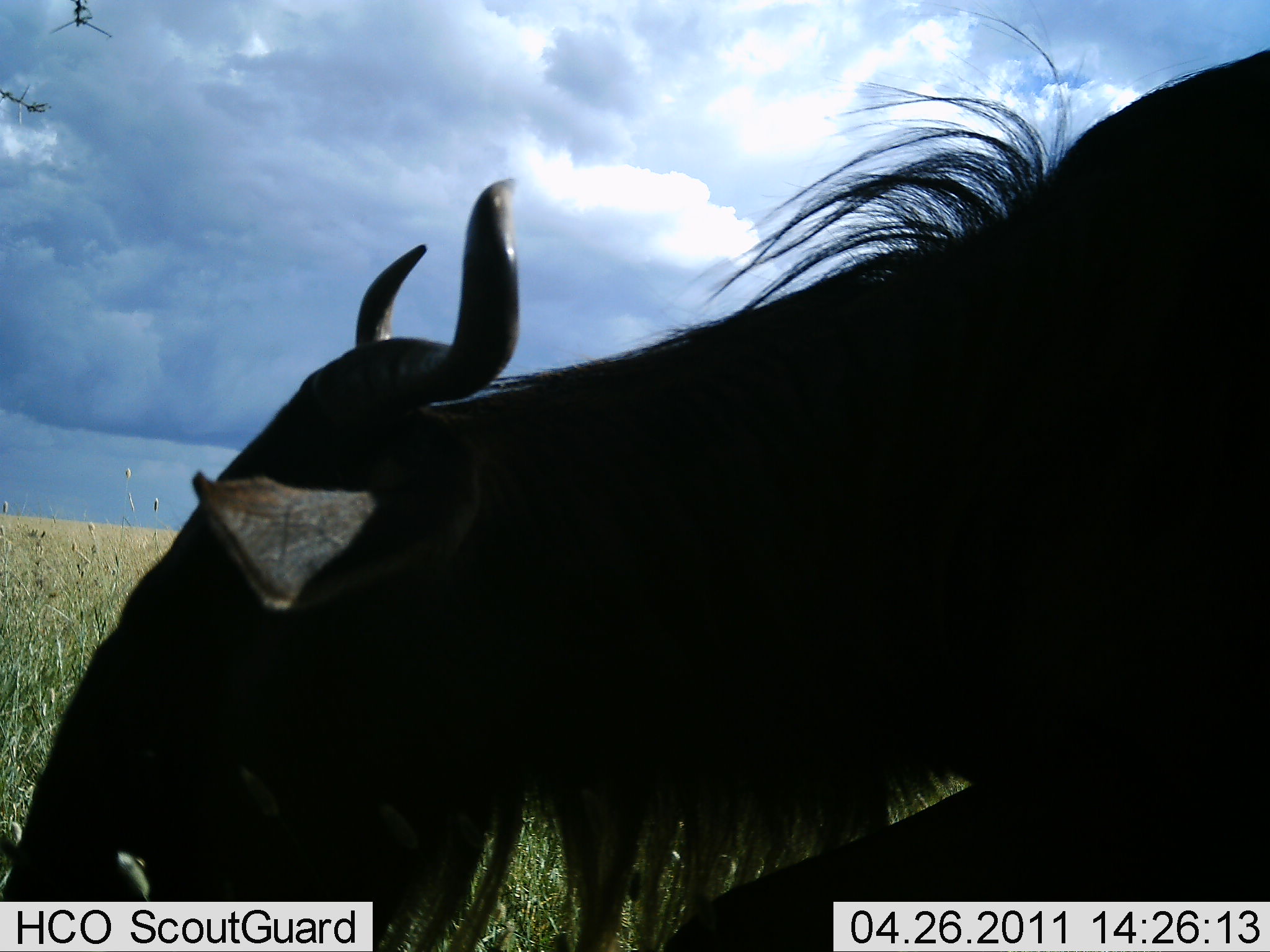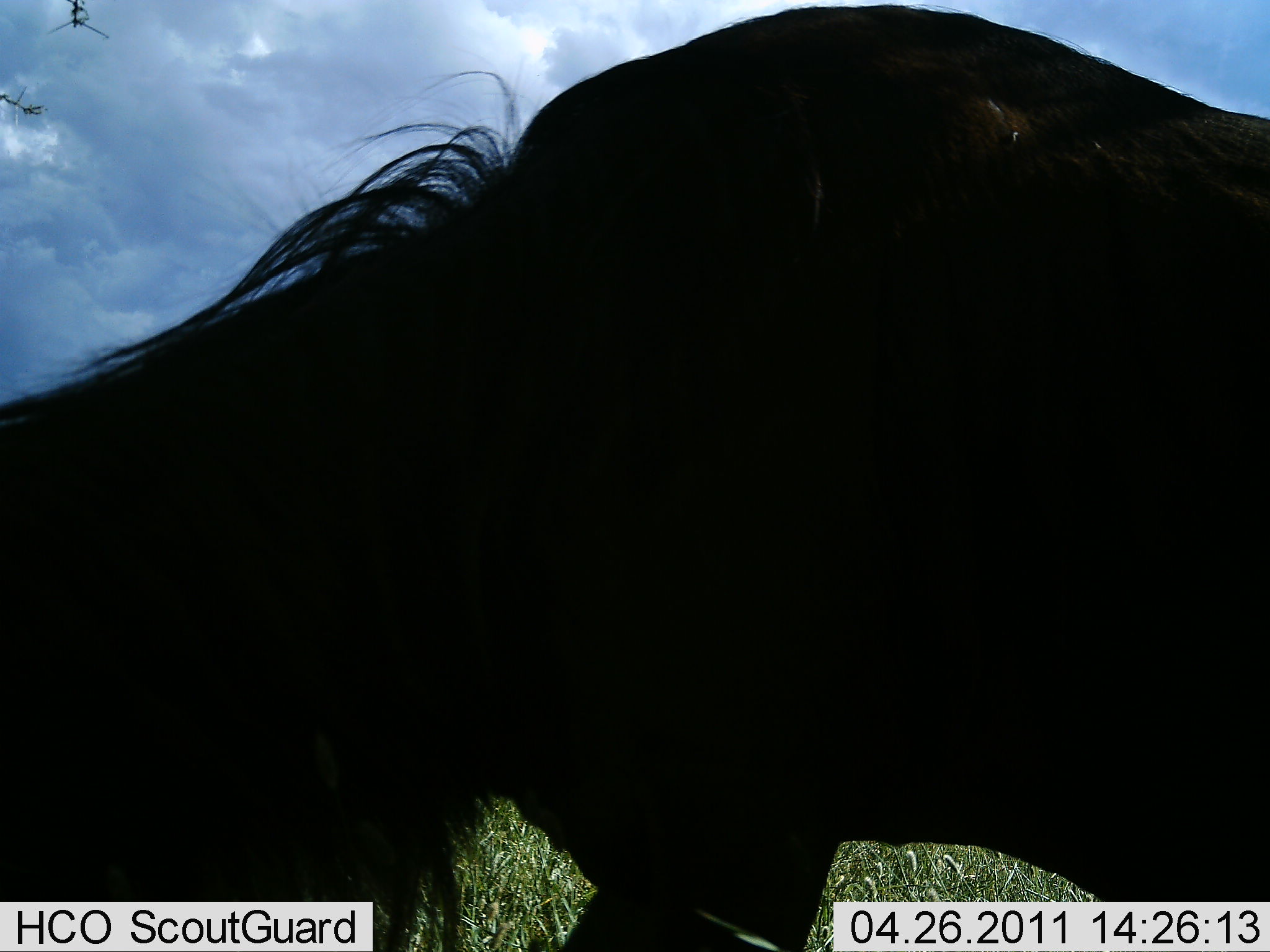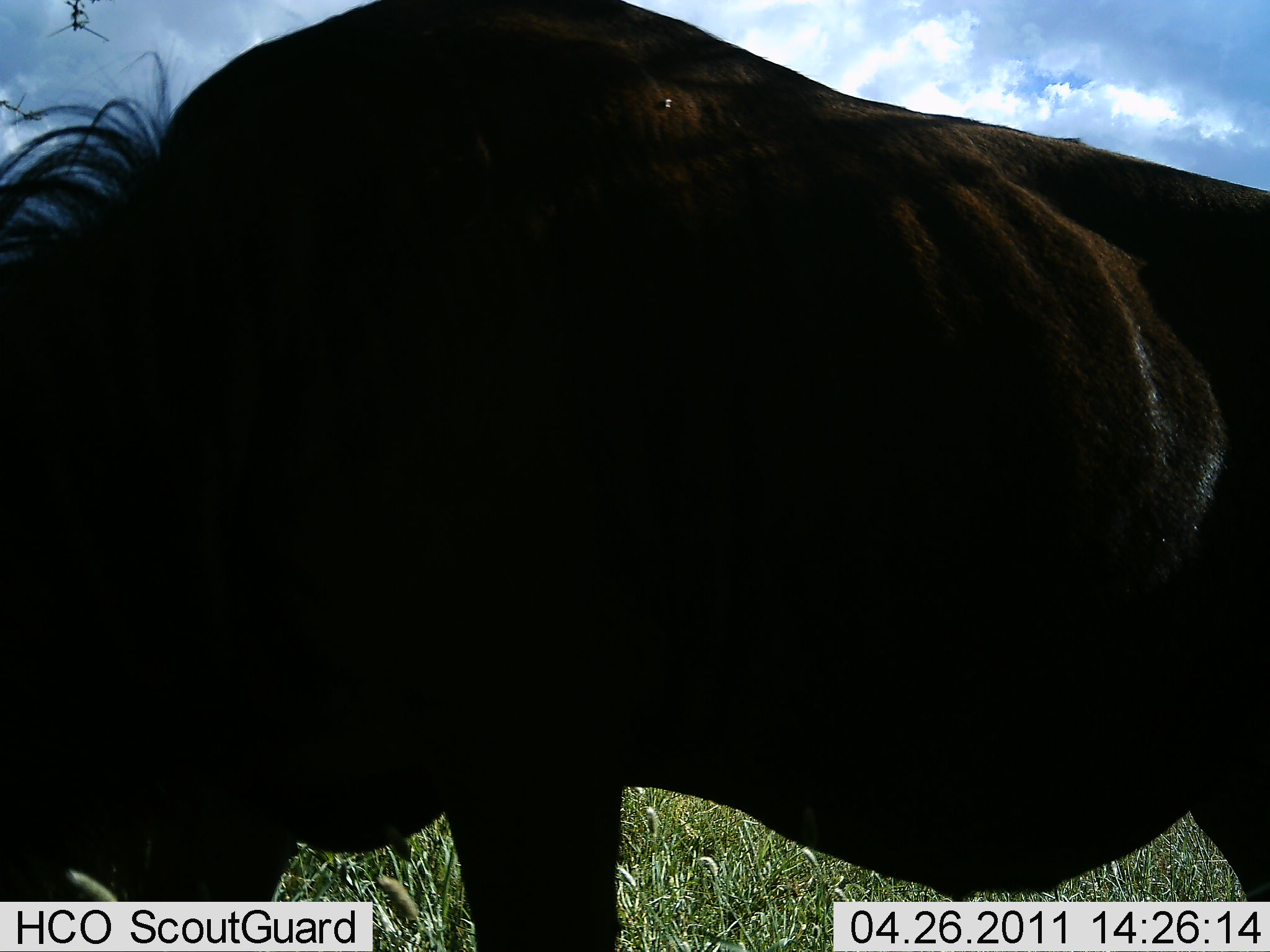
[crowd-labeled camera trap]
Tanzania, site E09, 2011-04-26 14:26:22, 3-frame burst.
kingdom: Animalia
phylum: Chordata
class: Mammalia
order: Artiodactyla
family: Bovidae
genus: Connochaetes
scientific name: Connochaetes taurinus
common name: blue wildebeest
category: wildebeest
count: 1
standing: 25%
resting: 0%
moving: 75%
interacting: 0%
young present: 0%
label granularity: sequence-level